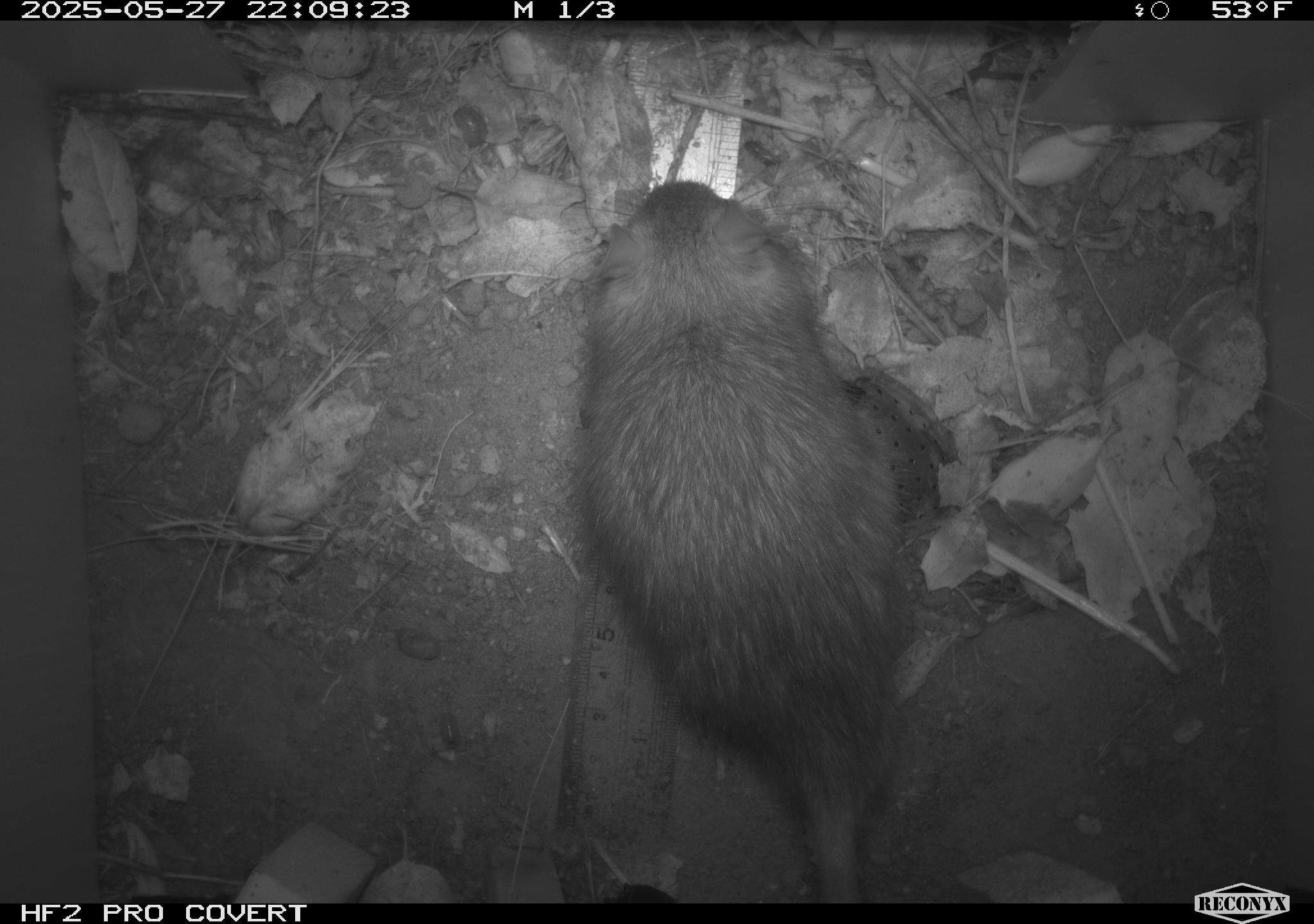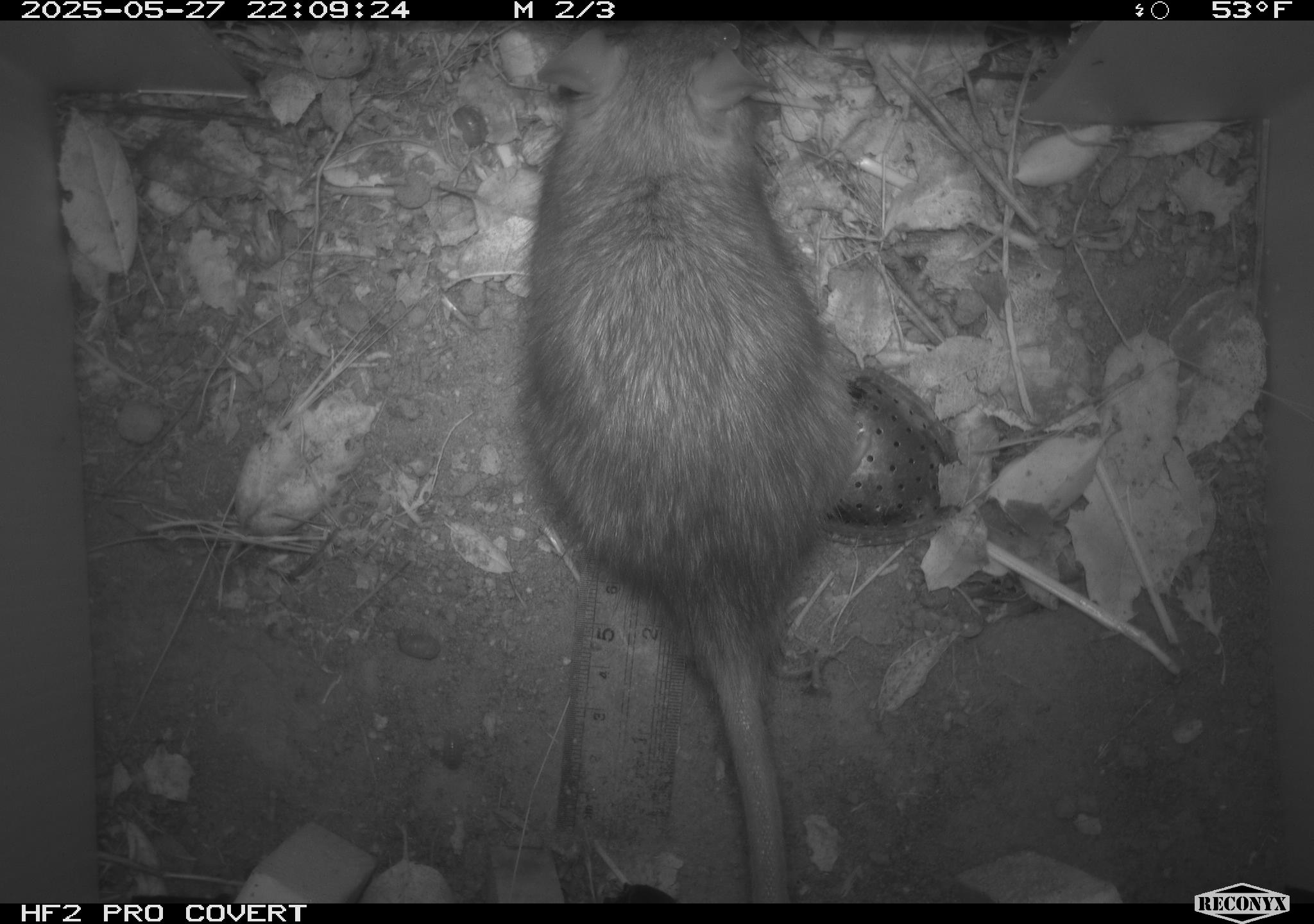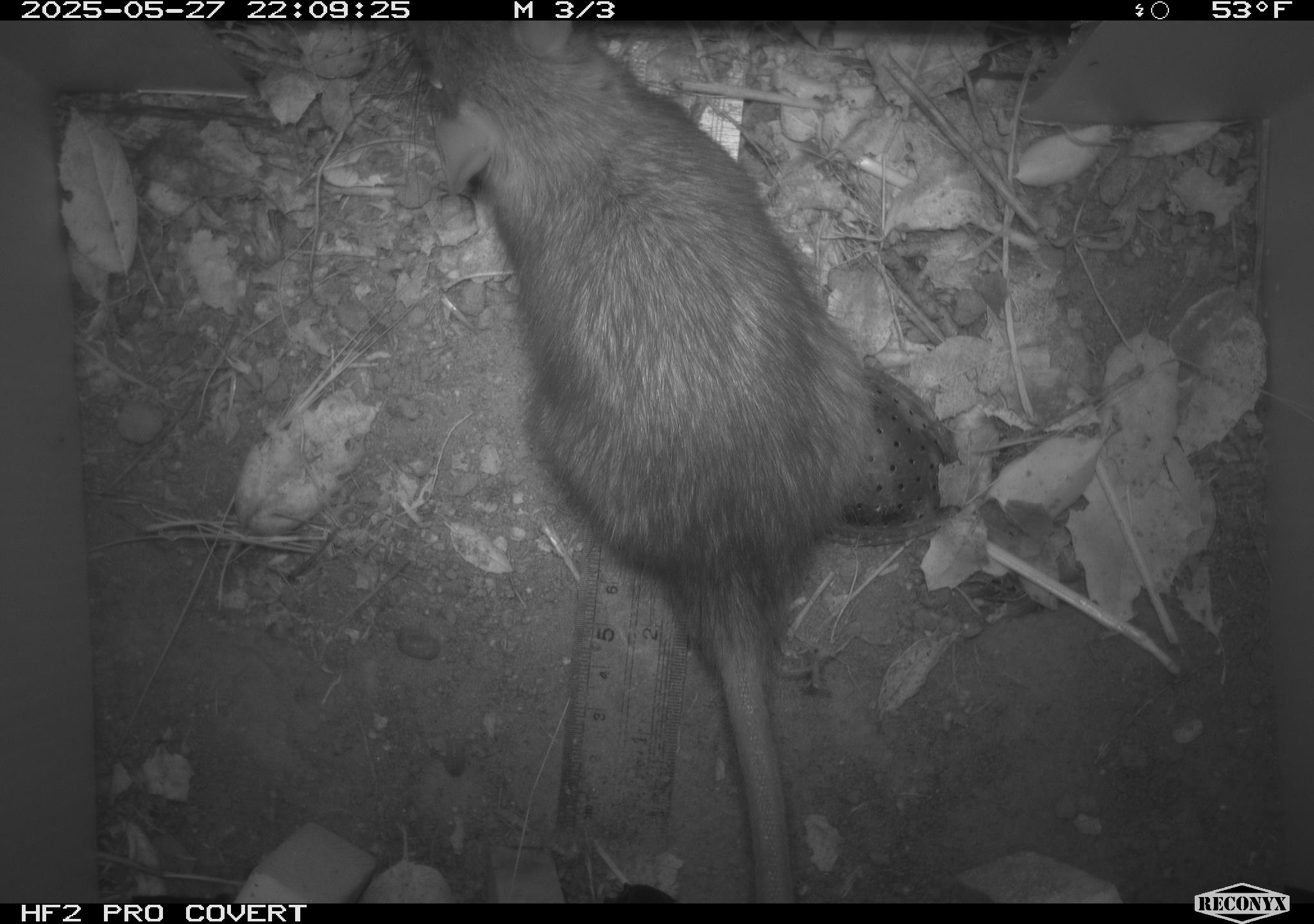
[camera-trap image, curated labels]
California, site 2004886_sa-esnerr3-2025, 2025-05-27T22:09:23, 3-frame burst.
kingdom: Animalia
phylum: Chordata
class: Mammalia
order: Rodentia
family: Muridae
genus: Rattus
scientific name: Rattus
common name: rat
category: rattus species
Rattus species (rat) (Rattus).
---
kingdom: Animalia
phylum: Chordata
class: Mammalia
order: Rodentia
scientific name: Rodentia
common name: rodent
Rodent (Rodentia).